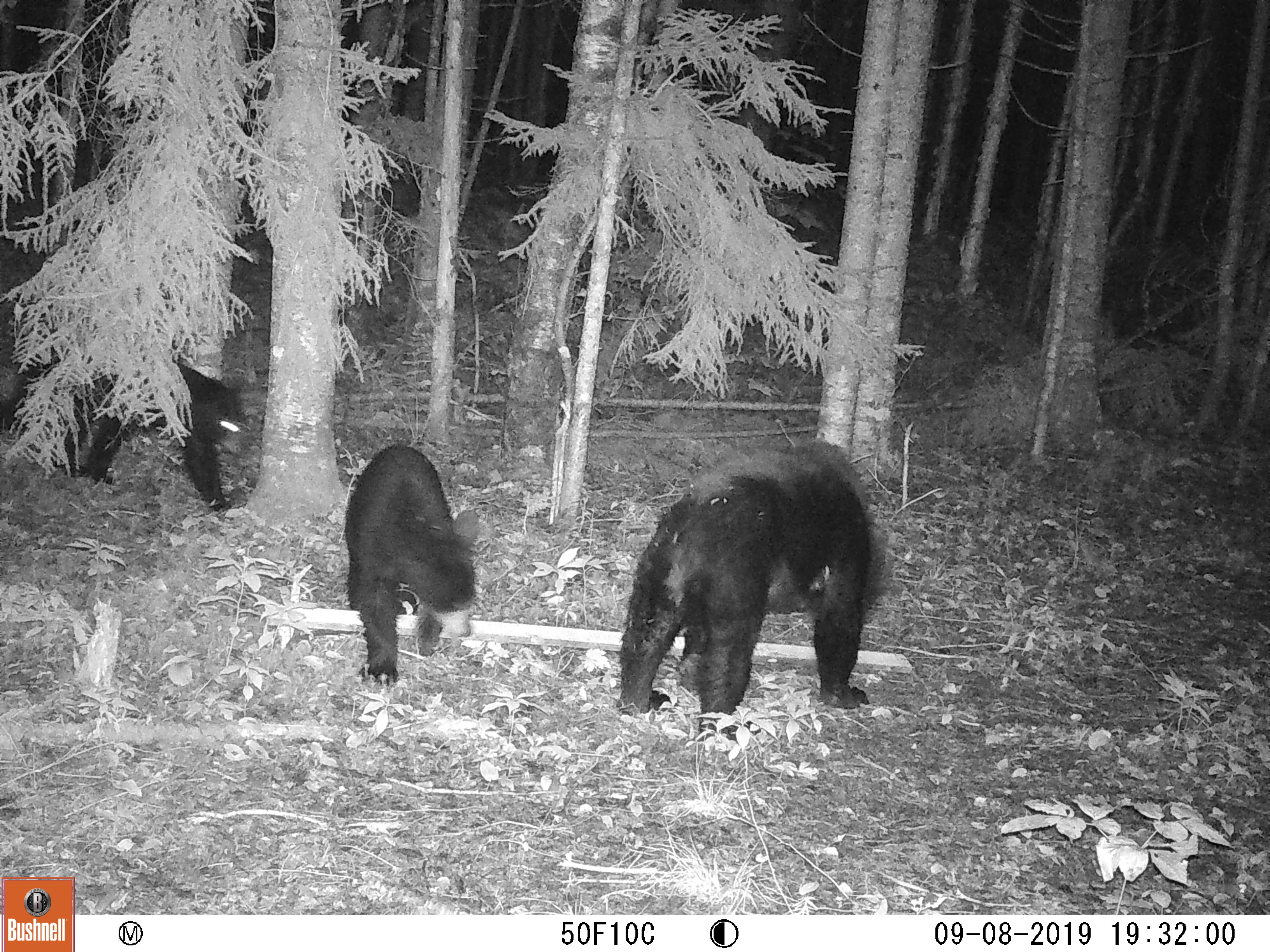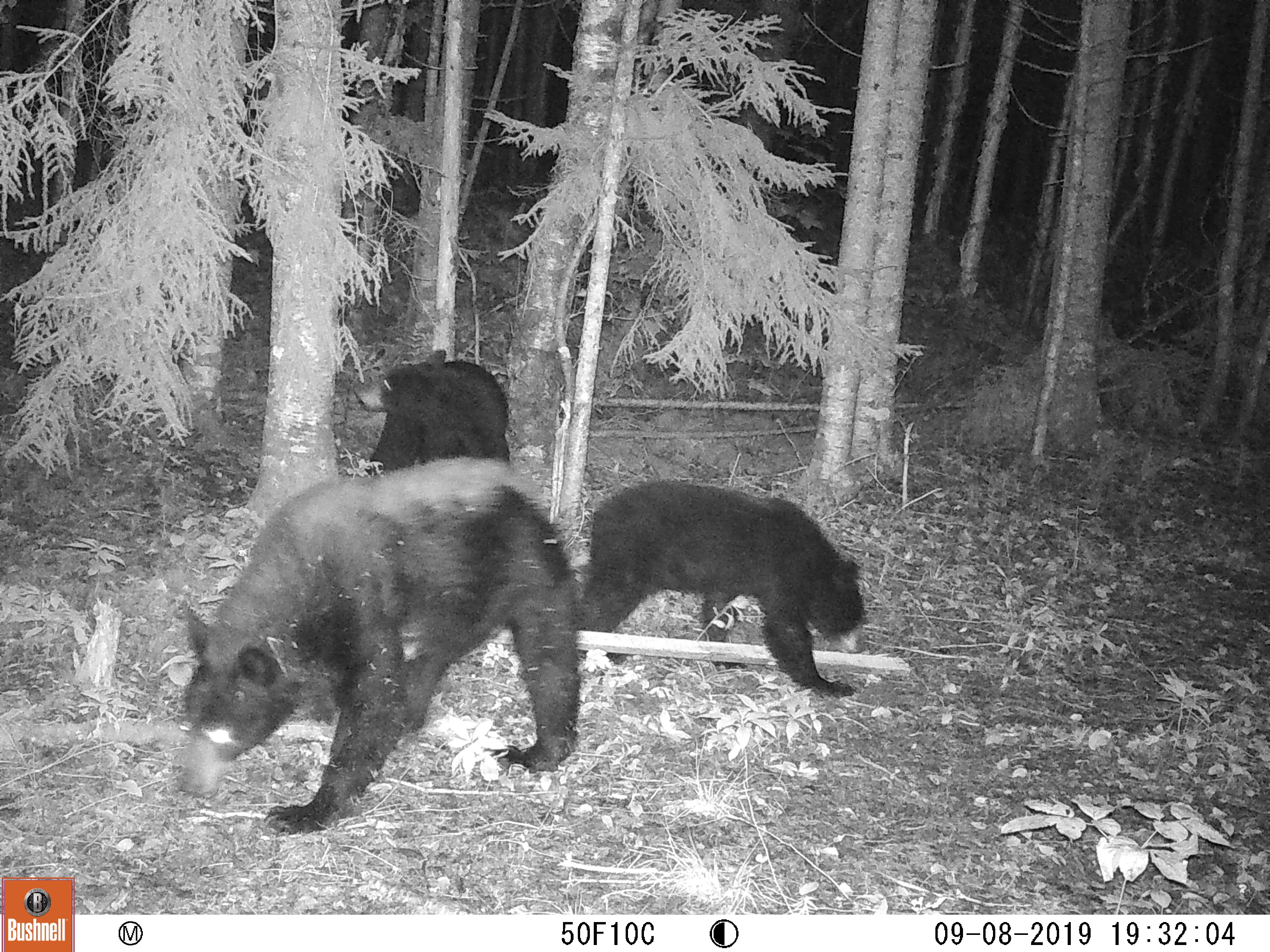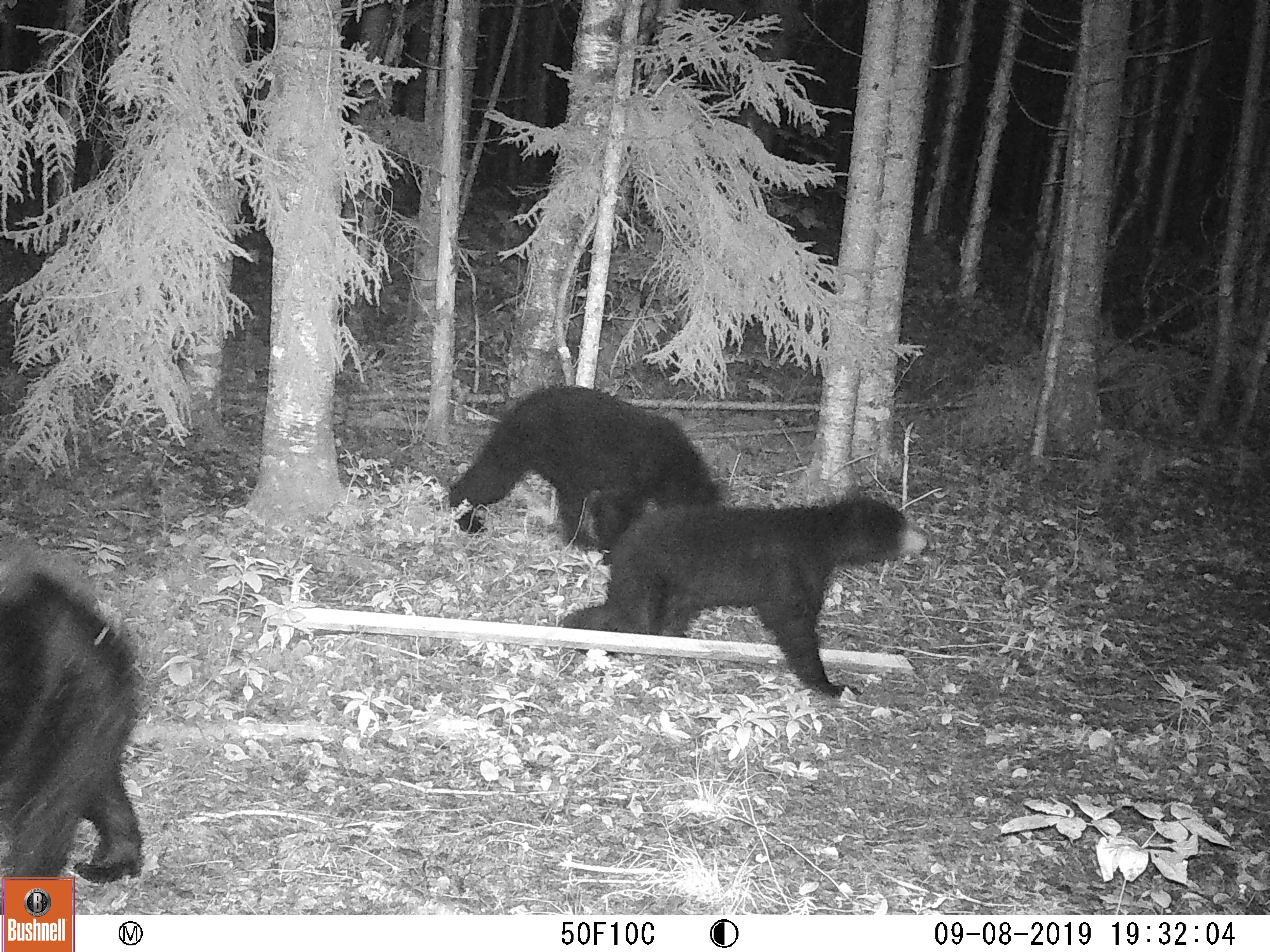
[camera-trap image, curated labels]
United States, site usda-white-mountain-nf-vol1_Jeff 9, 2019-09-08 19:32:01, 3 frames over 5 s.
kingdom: Animalia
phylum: Chordata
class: Mammalia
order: Carnivora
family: Ursidae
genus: Ursus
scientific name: Ursus americanus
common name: black bear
Black bear (Ursus americanus).